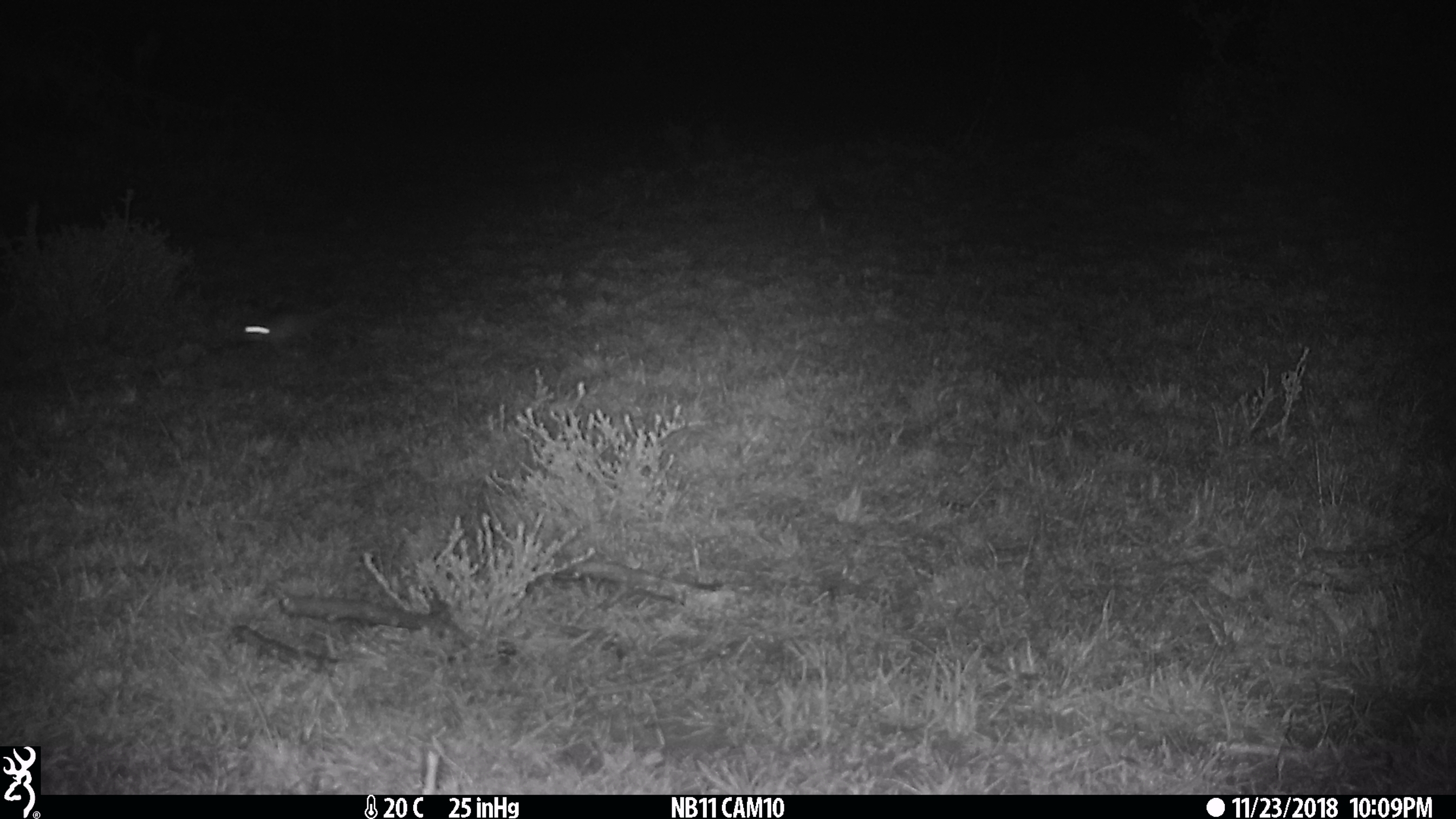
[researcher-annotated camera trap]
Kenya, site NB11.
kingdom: Animalia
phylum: Chordata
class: Mammalia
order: Rodentia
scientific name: Rodentia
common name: rodent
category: other rodents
Other rodents (rodent) (Rodentia).